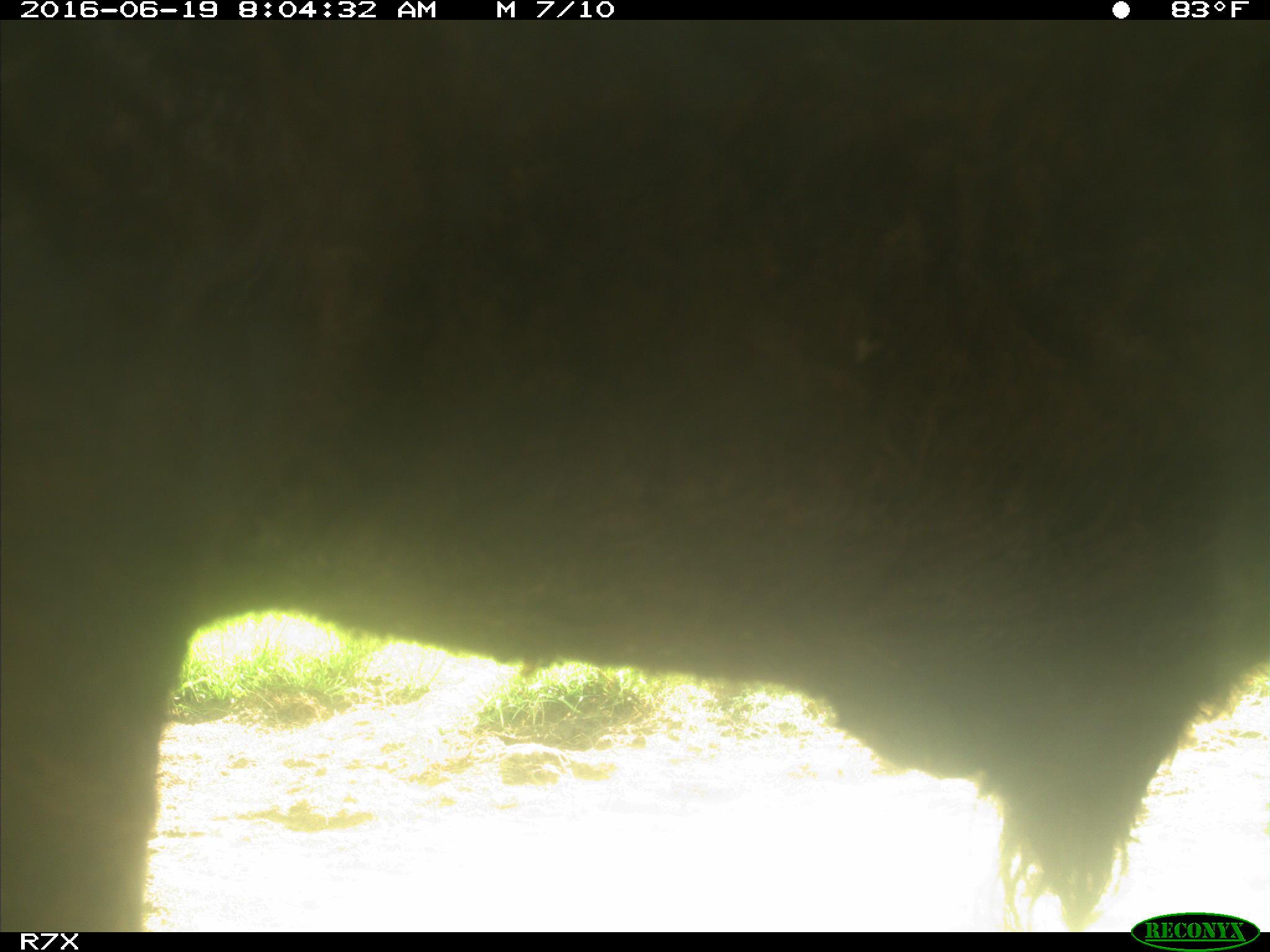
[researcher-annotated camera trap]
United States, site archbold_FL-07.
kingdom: Animalia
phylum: Chordata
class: Mammalia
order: Artiodactyla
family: Bovidae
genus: Bos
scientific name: Bos taurus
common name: domestic cow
Bos taurus (domestic cow).